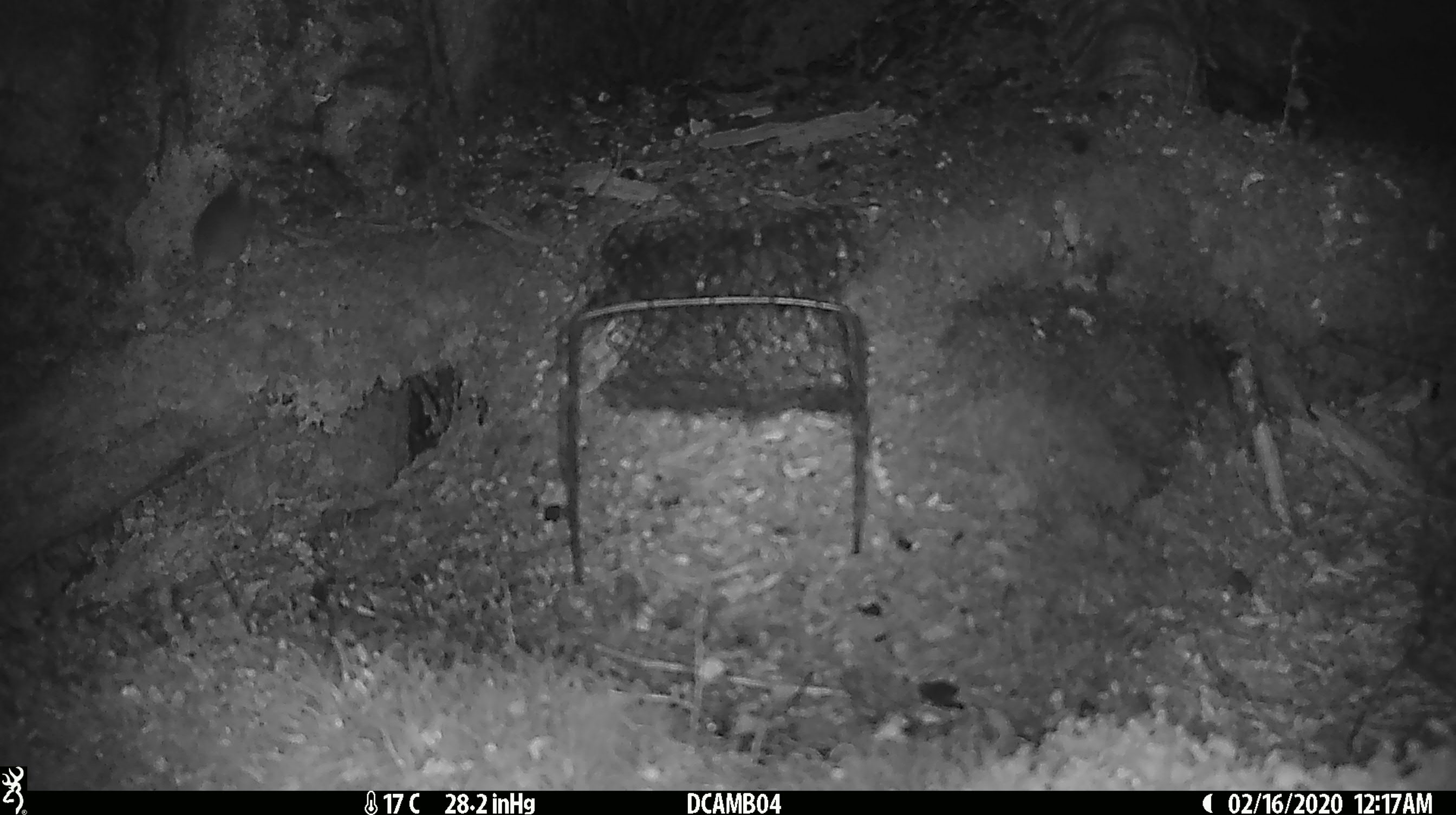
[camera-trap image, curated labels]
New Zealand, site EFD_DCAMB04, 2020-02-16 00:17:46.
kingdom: Animalia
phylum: Chordata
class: Mammalia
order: Rodentia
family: Muridae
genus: Mus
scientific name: Mus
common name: mouse